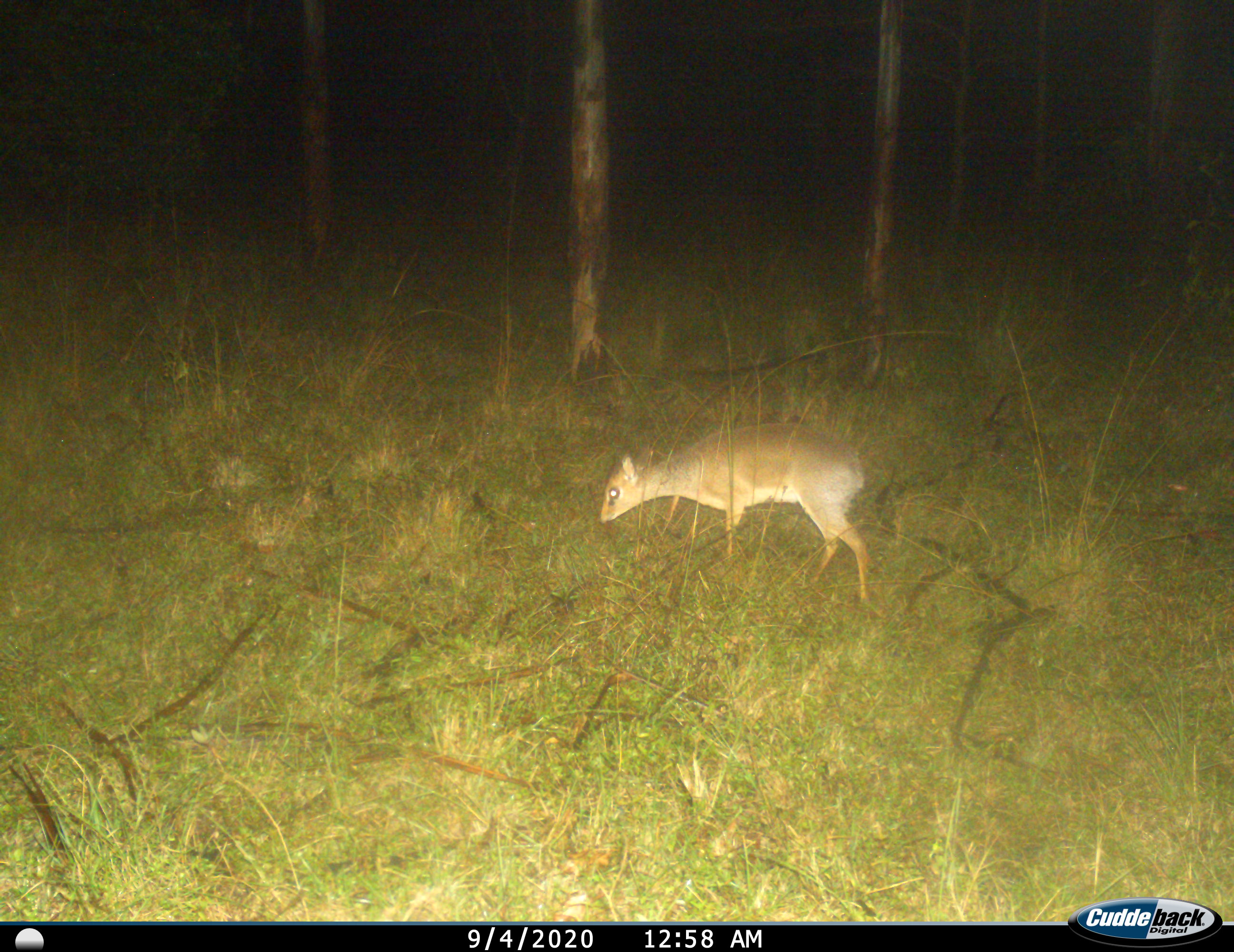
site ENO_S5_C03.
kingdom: Animalia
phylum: Chordata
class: Mammalia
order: Artiodactyla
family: Bovidae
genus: Madoqua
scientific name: Madoqua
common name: dik-dik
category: dikdik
Dikdik (dik-dik) (Madoqua), count 1. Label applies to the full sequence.